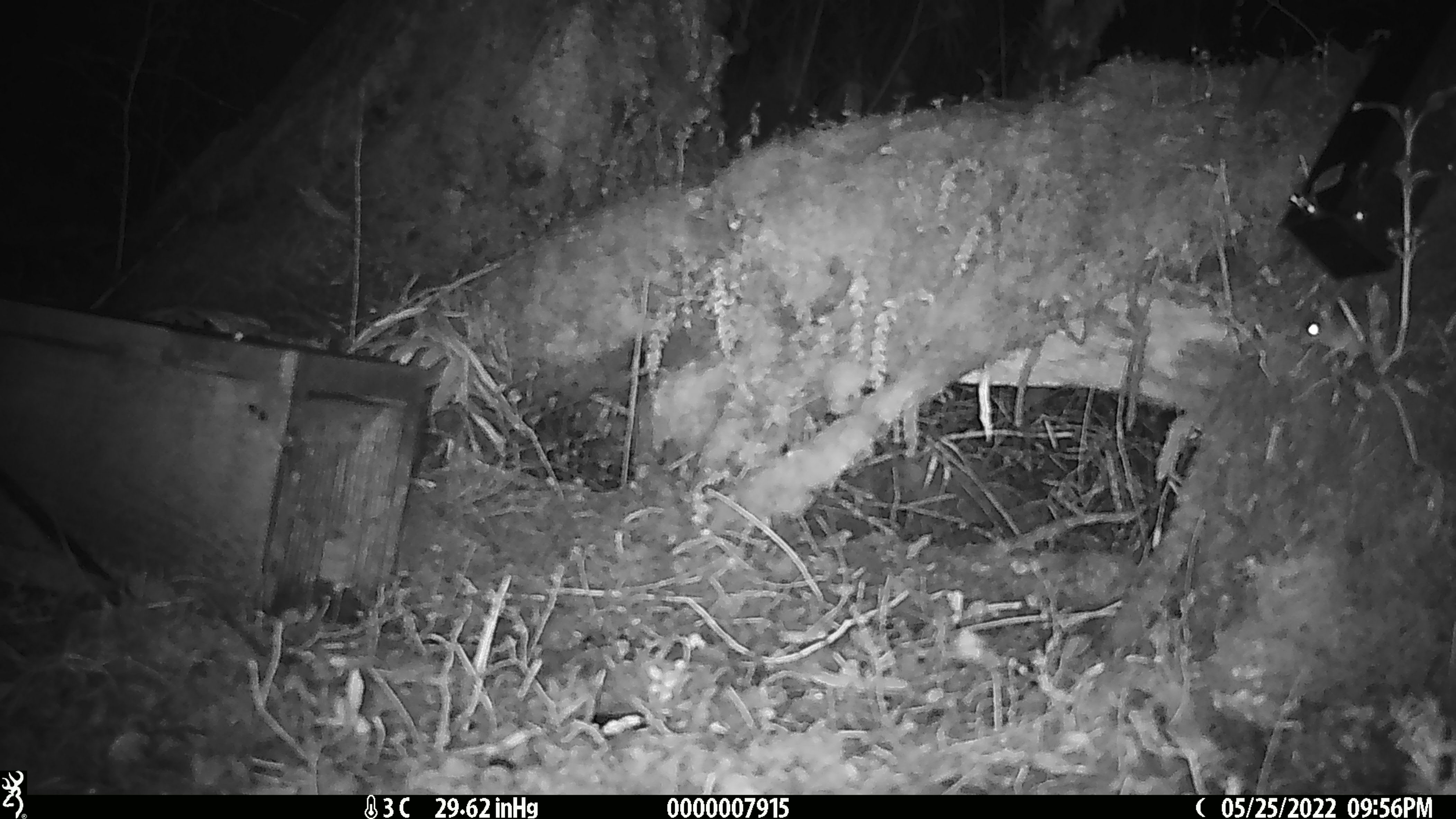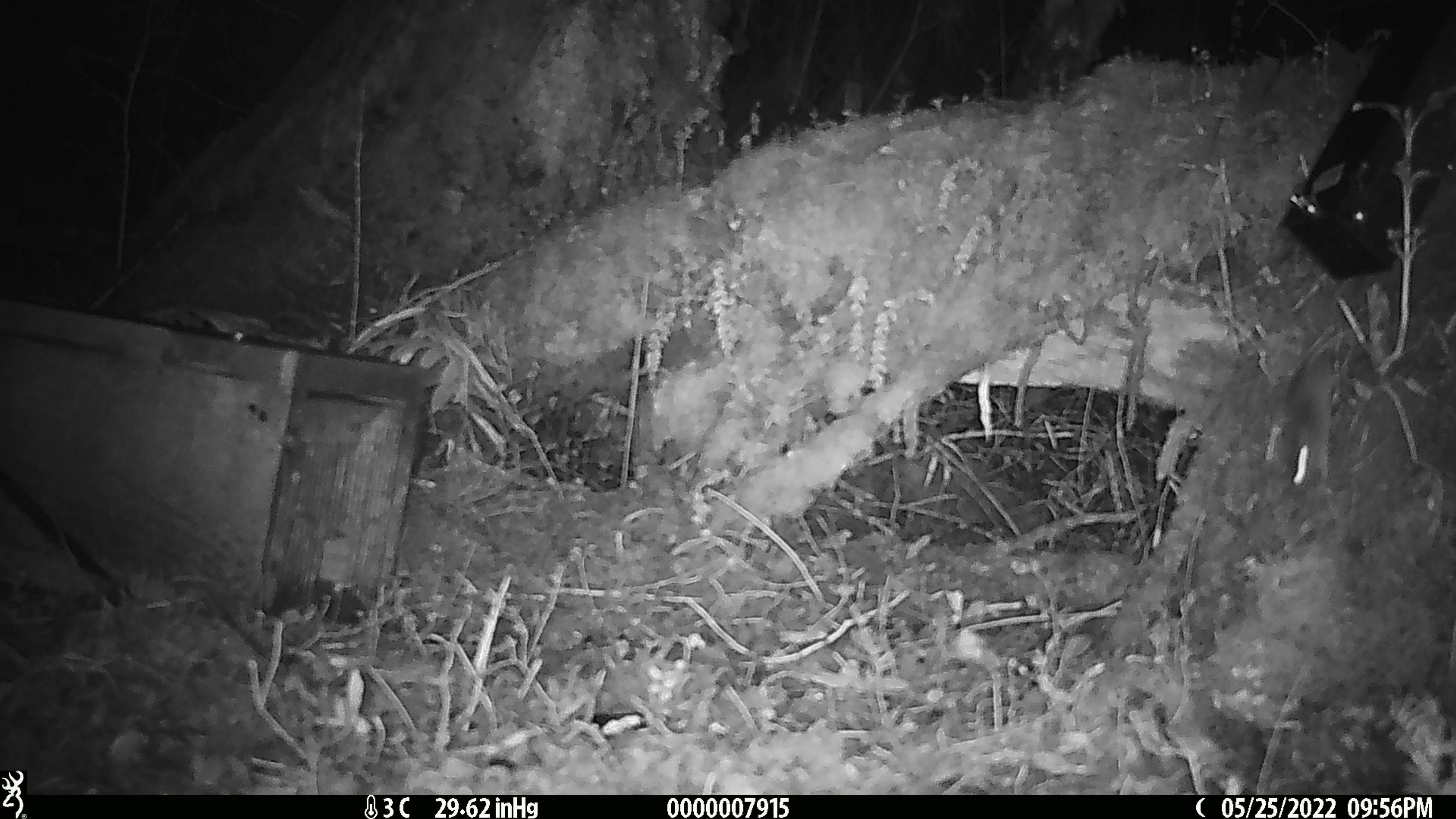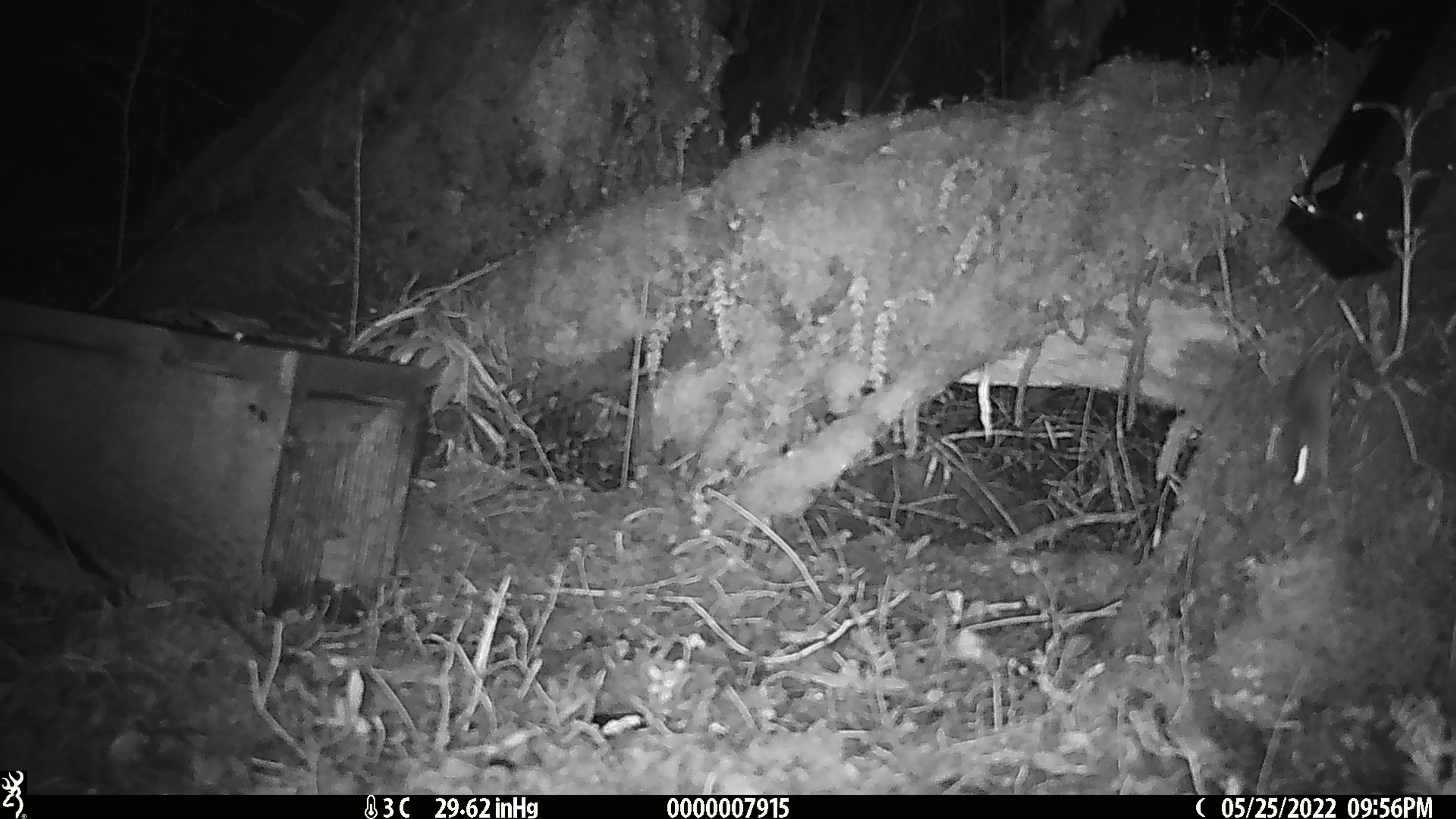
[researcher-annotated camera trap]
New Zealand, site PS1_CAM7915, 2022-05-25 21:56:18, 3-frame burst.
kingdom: Animalia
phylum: Chordata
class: Mammalia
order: Rodentia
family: Muridae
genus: Mus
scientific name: Mus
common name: mouse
Mouse (Mus).